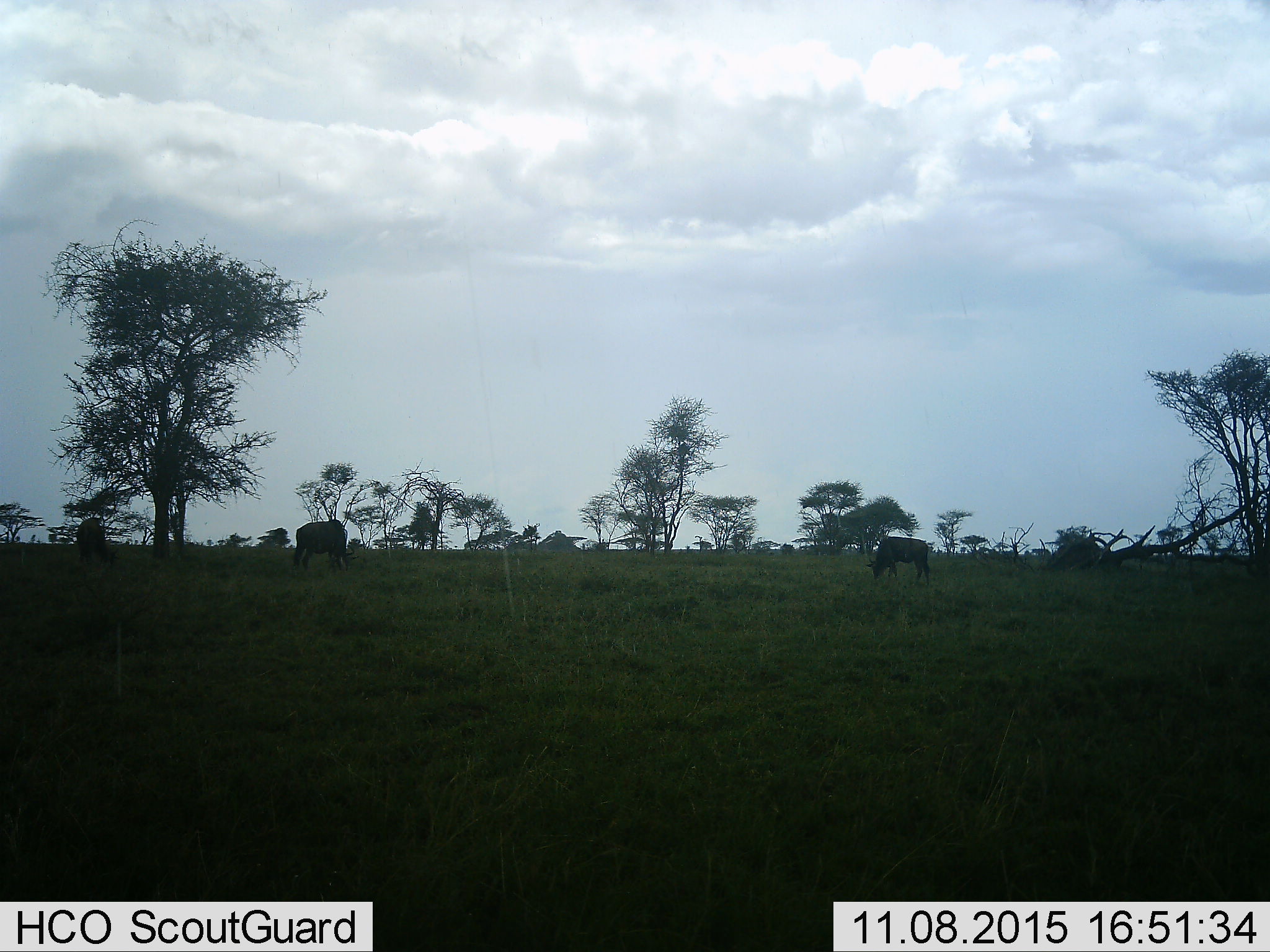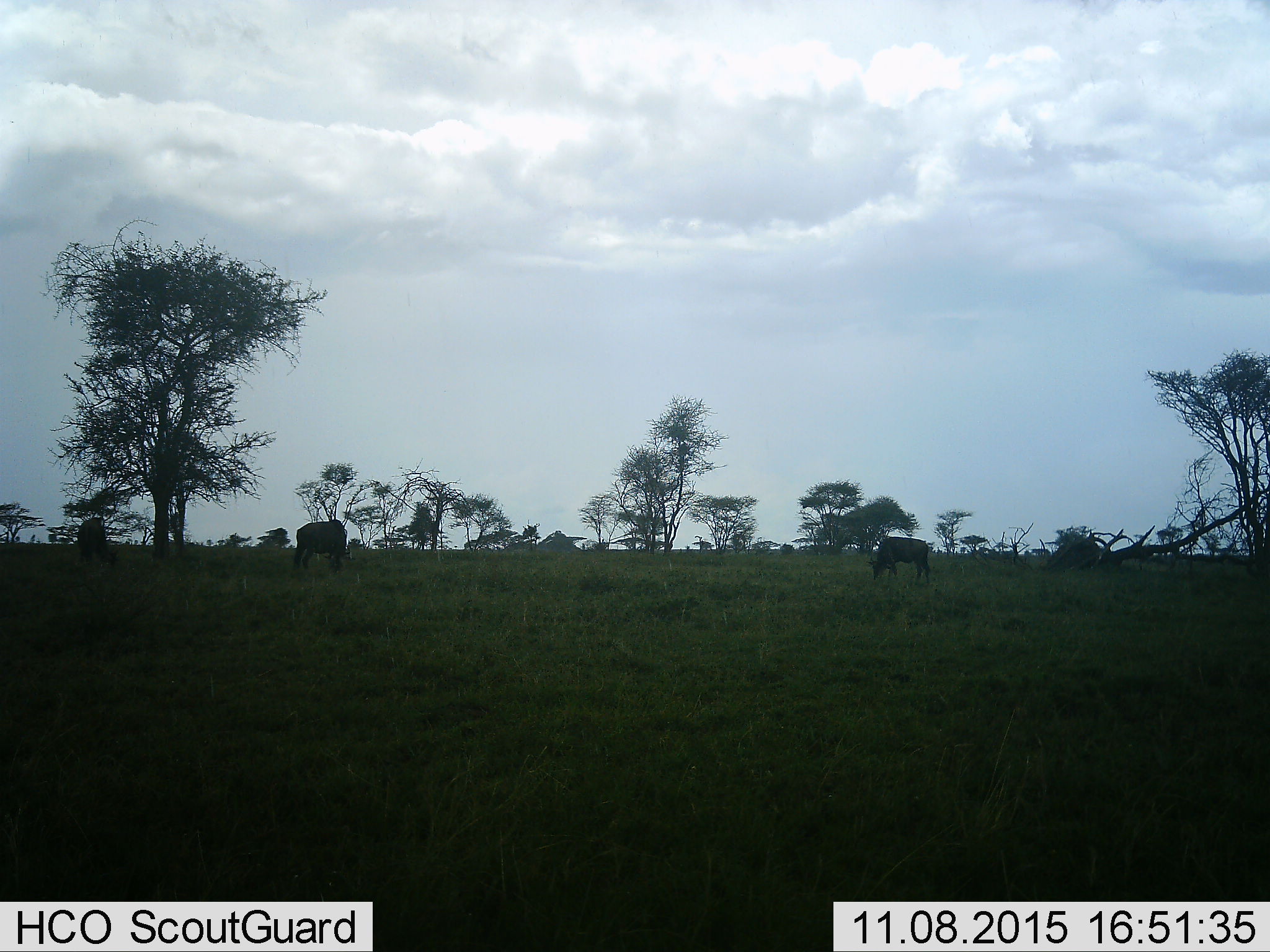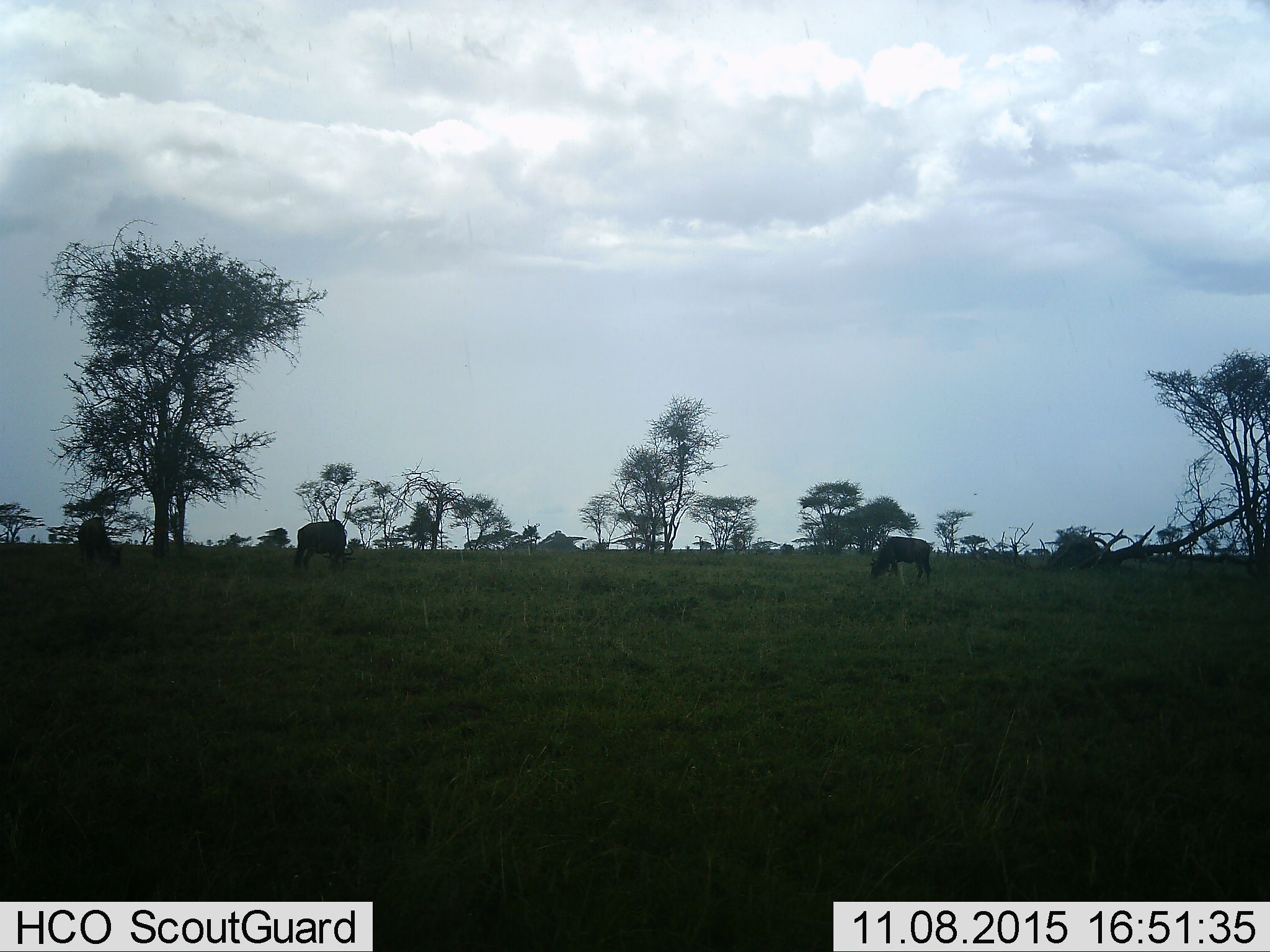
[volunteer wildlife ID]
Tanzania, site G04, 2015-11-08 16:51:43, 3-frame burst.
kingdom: Animalia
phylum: Chordata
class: Mammalia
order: Artiodactyla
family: Bovidae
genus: Connochaetes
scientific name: Connochaetes taurinus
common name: blue wildebeest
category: wildebeest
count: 3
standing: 60%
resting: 0%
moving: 0%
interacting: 0%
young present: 0%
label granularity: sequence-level